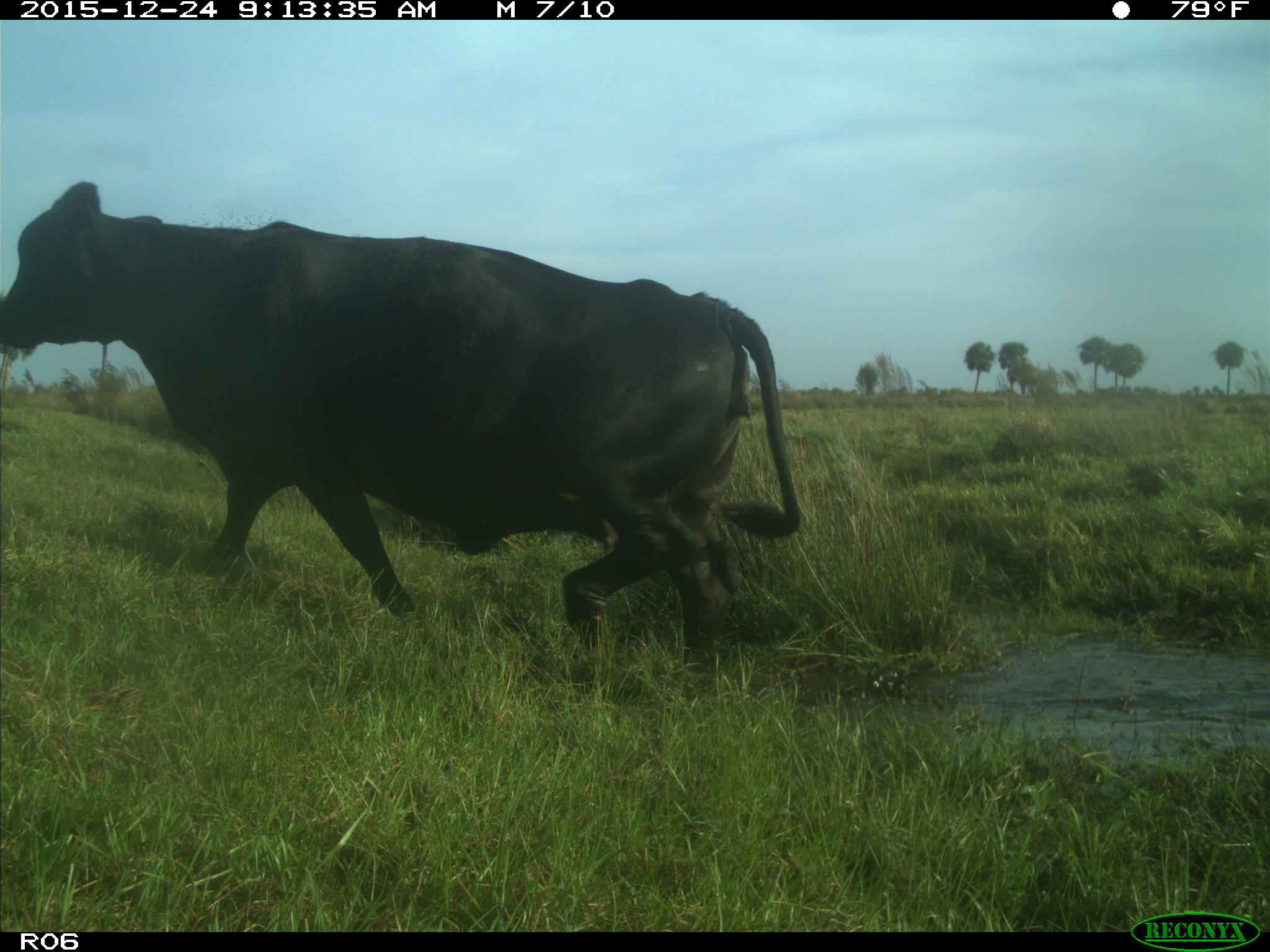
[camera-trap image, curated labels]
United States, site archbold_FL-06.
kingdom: Animalia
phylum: Chordata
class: Mammalia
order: Artiodactyla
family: Bovidae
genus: Bos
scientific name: Bos taurus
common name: domestic cow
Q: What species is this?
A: Bos taurus (domestic cow).